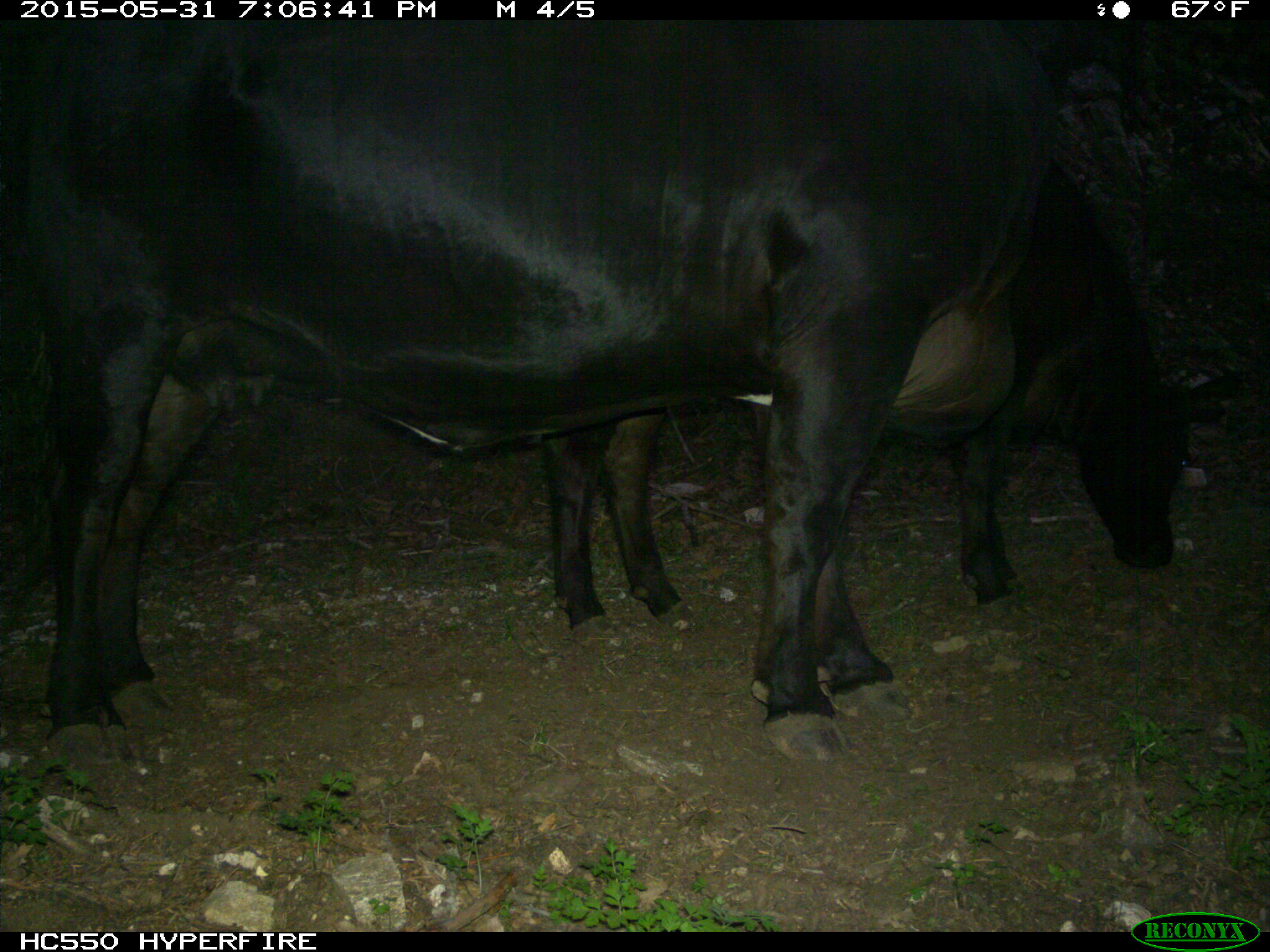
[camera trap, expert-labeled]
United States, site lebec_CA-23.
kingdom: Animalia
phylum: Chordata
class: Mammalia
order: Artiodactyla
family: Bovidae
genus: Bos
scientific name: Bos taurus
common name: domestic cow